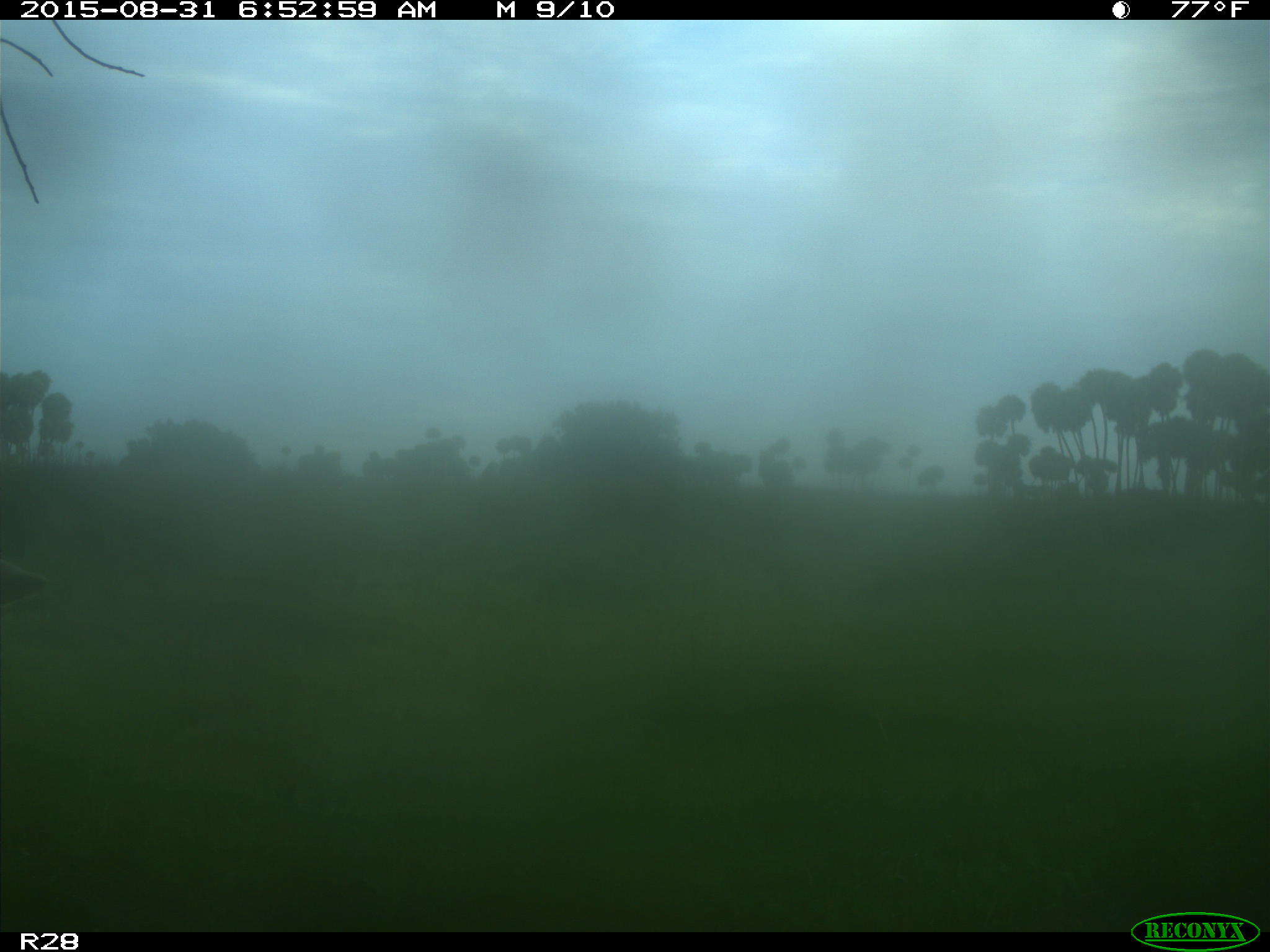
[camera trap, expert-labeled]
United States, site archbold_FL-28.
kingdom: Animalia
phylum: Chordata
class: Mammalia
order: Artiodactyla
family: Bovidae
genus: Bos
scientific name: Bos taurus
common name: domestic cow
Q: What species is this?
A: Bos taurus (domestic cow).